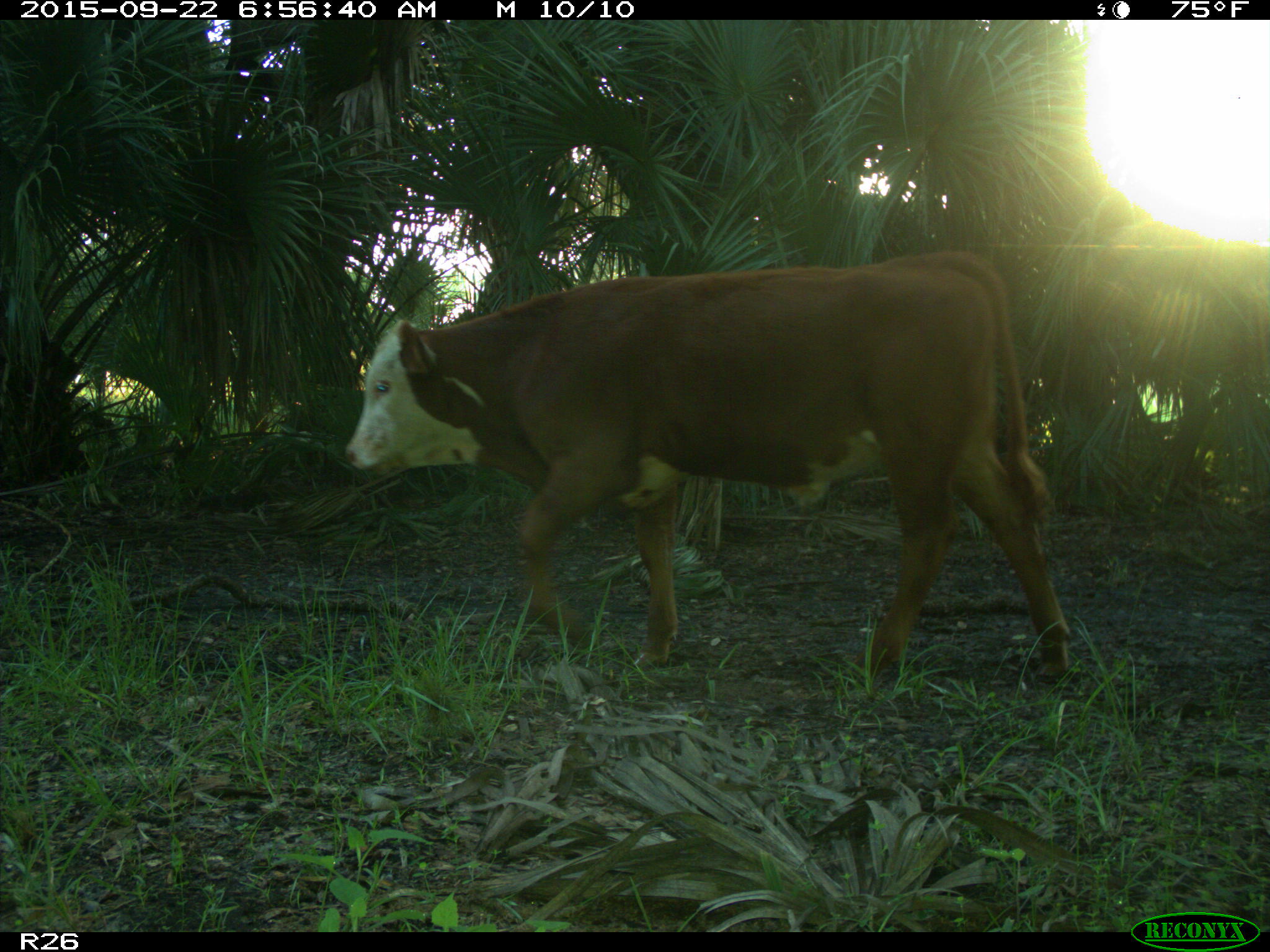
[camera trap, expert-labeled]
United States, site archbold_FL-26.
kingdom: Animalia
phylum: Chordata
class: Mammalia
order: Artiodactyla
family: Bovidae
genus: Bos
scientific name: Bos taurus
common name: domestic cow